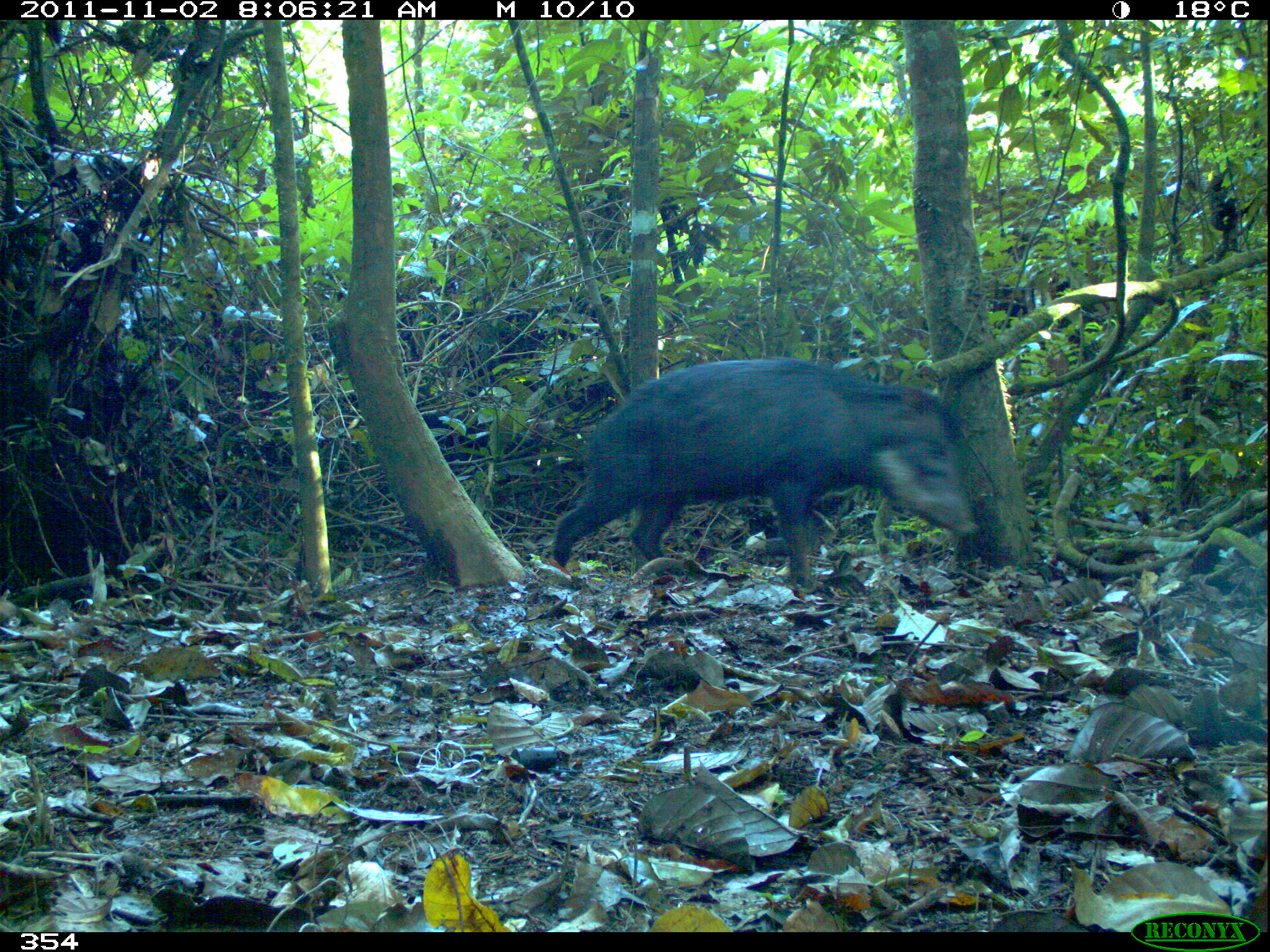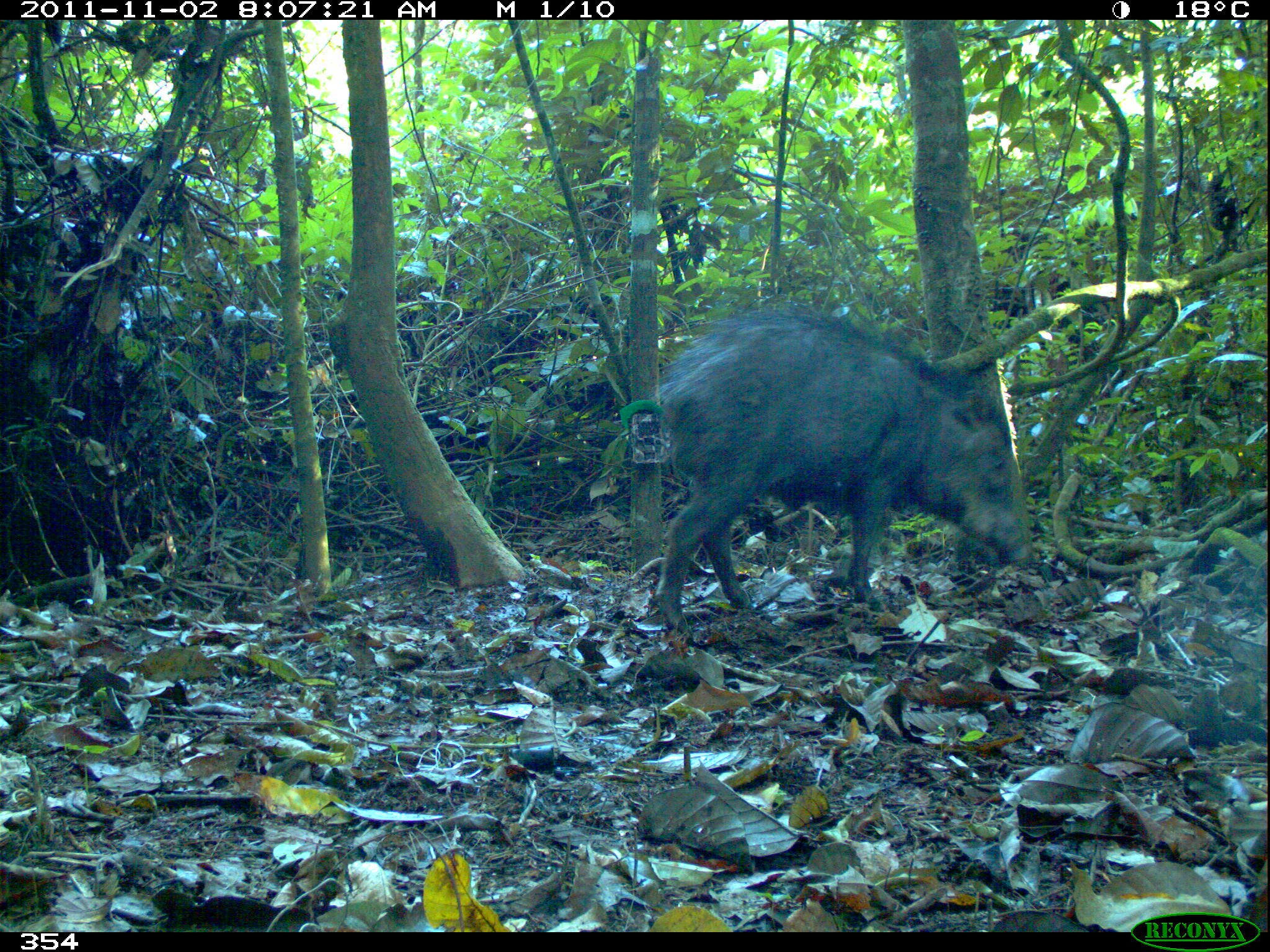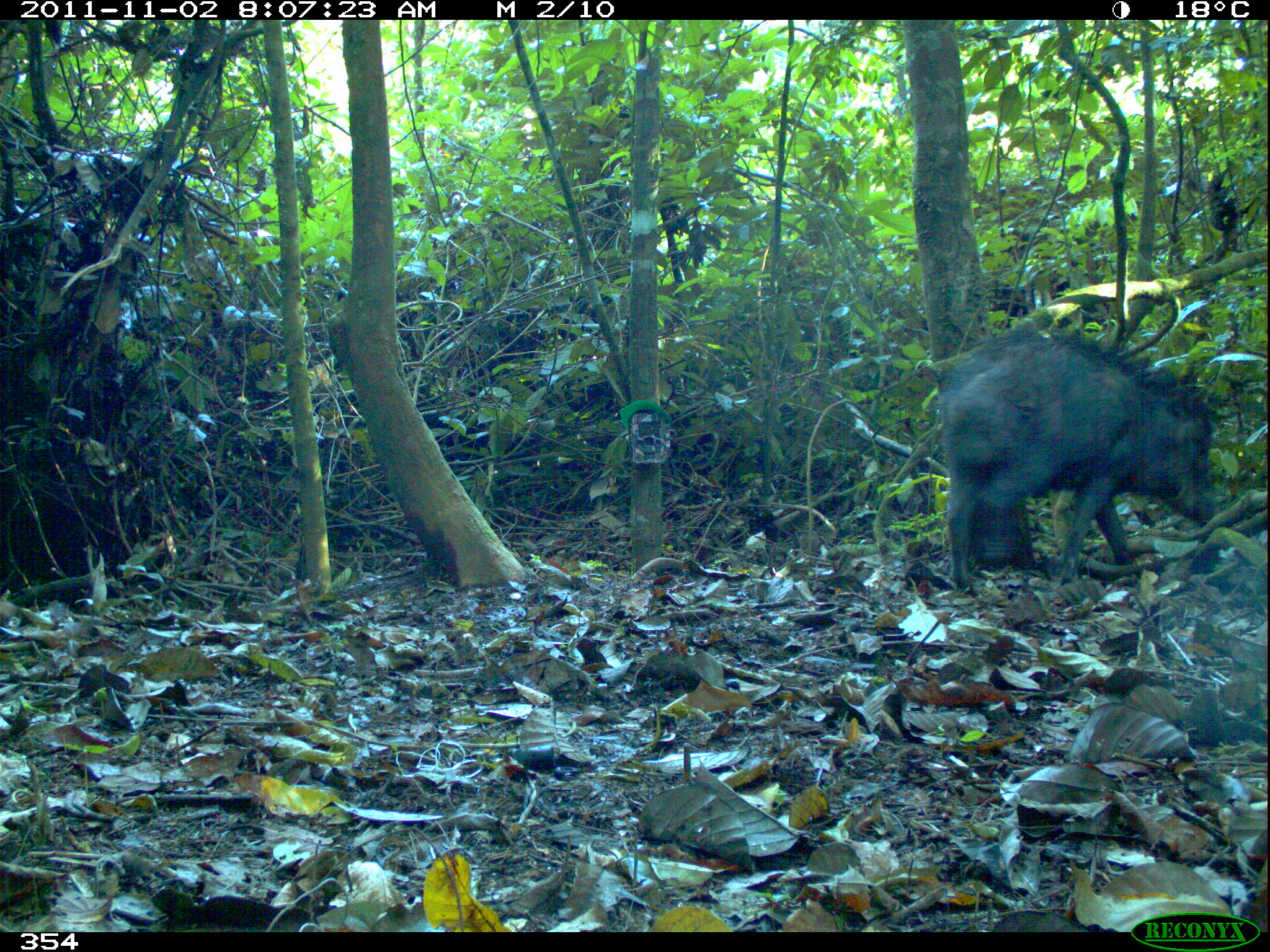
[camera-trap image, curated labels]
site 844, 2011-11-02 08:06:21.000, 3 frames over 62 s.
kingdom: Animalia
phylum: Chordata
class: Mammalia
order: Artiodactyla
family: Tayassuidae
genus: Tayassu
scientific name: Tayassu pecari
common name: white-lipped peccary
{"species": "Tayassu pecari (white-lipped peccary)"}